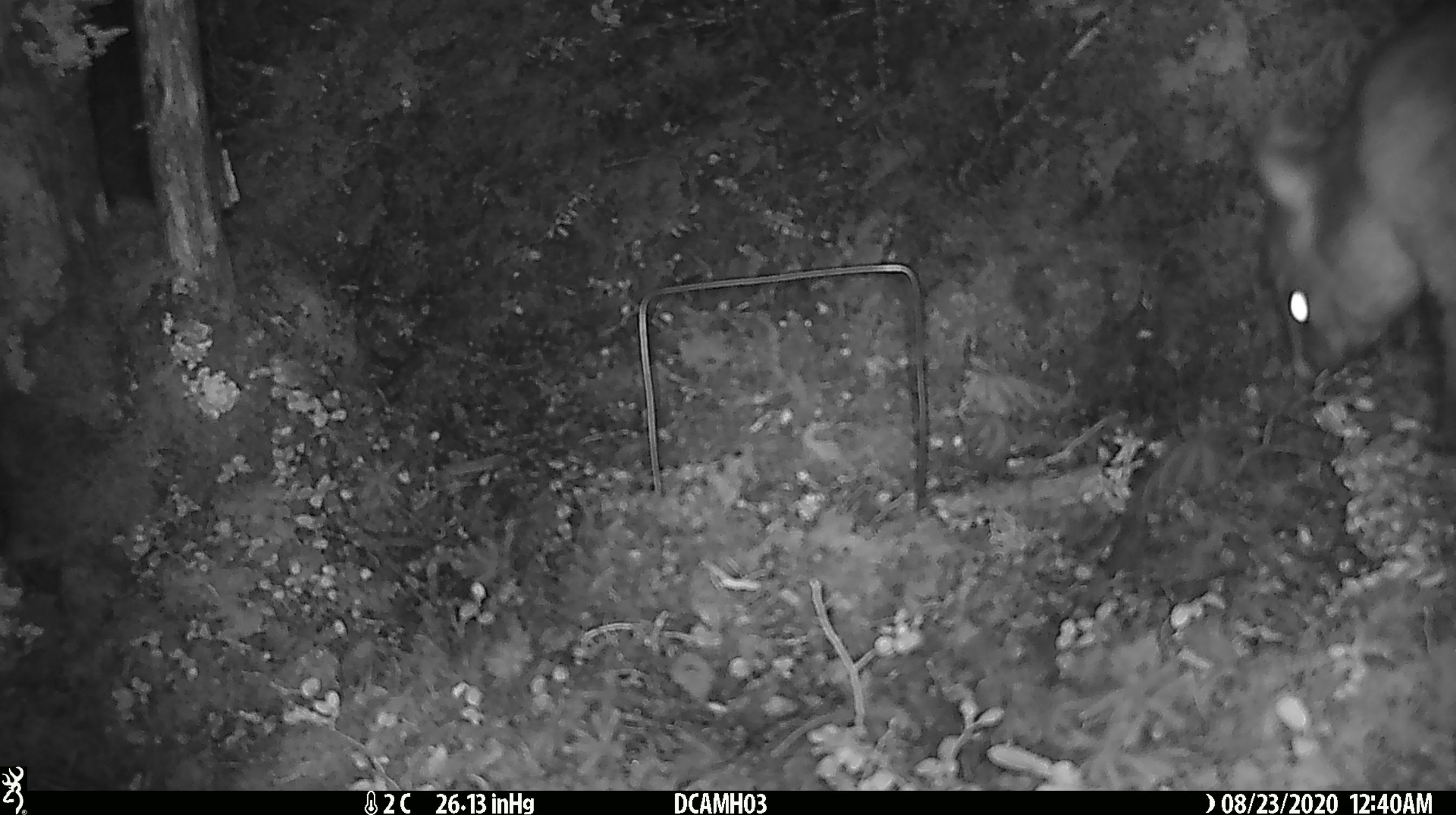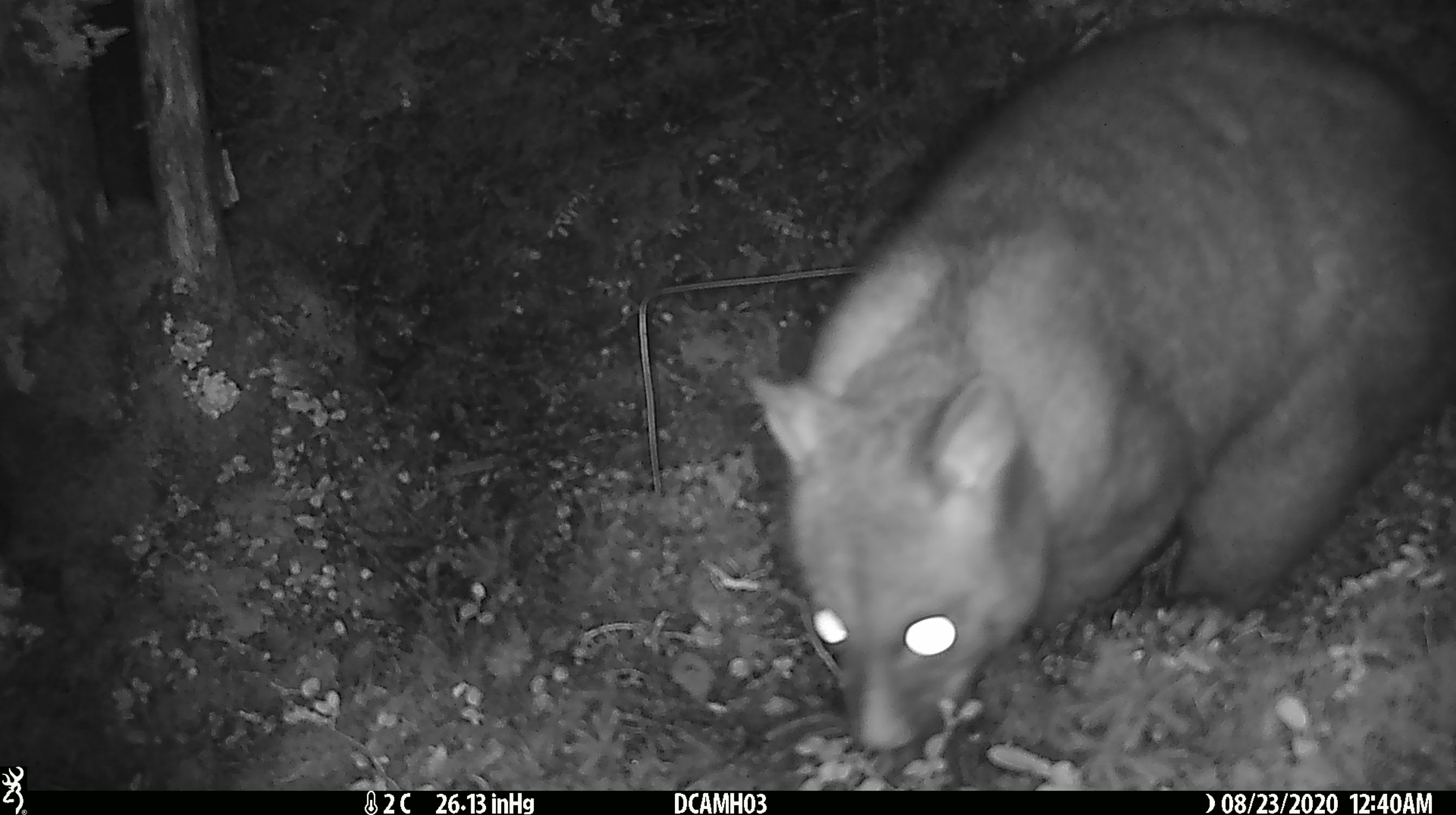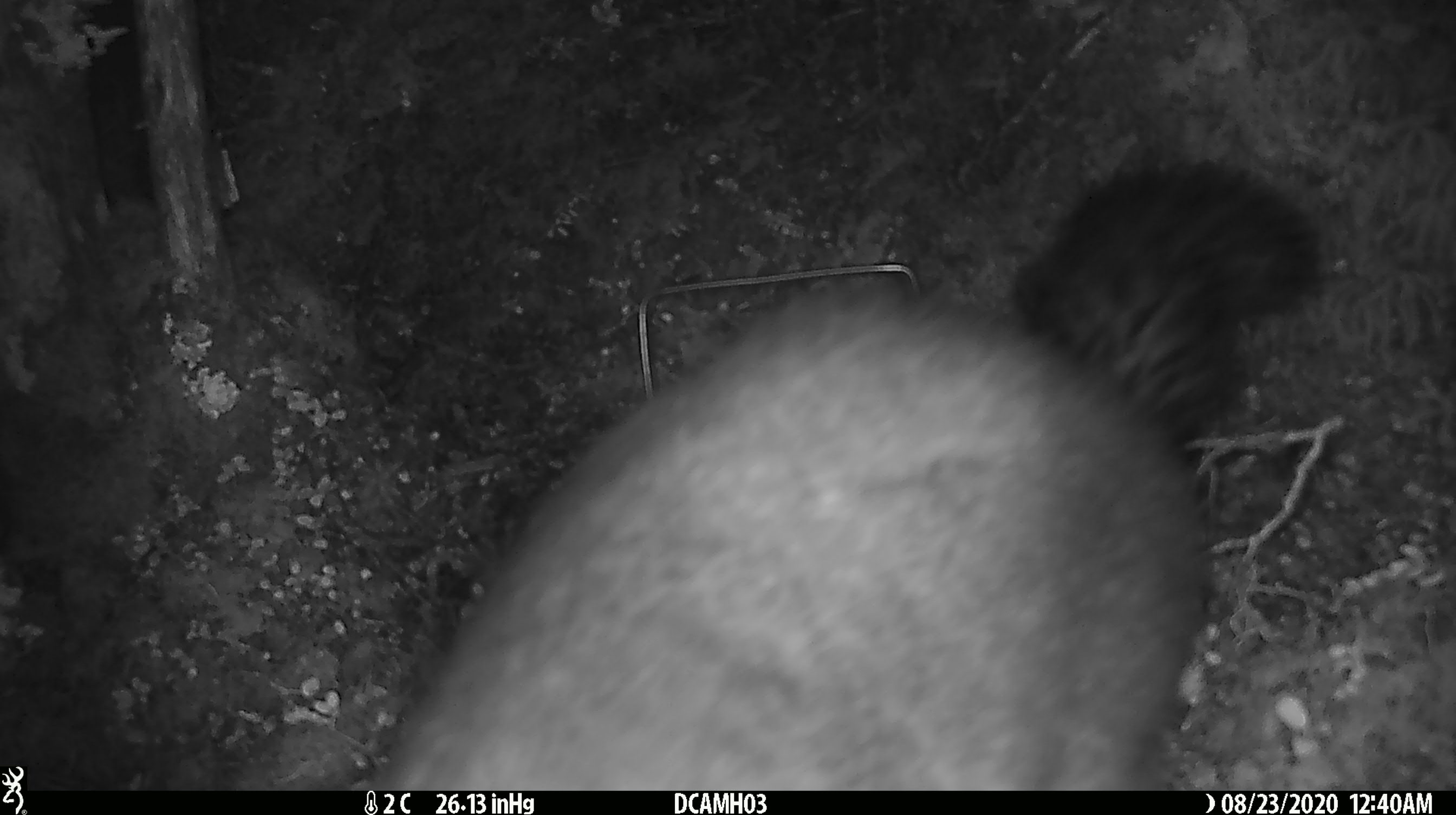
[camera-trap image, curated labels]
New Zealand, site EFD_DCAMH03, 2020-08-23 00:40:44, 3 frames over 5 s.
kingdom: Animalia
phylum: Chordata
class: Mammalia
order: Diprotodontia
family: Phalangeridae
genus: Trichosurus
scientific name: Trichosurus vulpecula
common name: common brushtail possum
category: possum